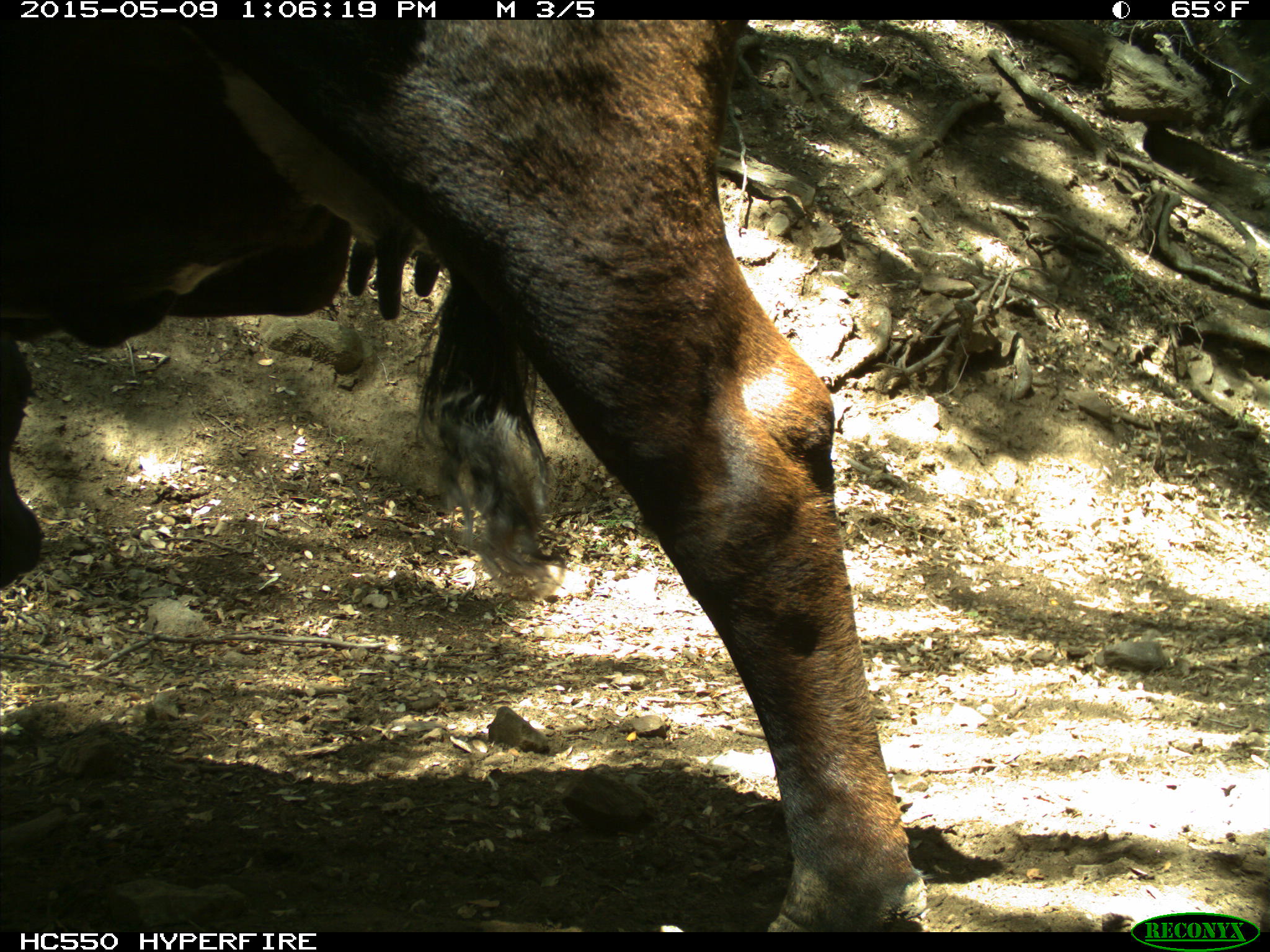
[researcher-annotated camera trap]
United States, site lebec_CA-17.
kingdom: Animalia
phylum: Chordata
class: Mammalia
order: Artiodactyla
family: Bovidae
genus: Bos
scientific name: Bos taurus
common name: domestic cow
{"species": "Bos taurus (domestic cow)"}